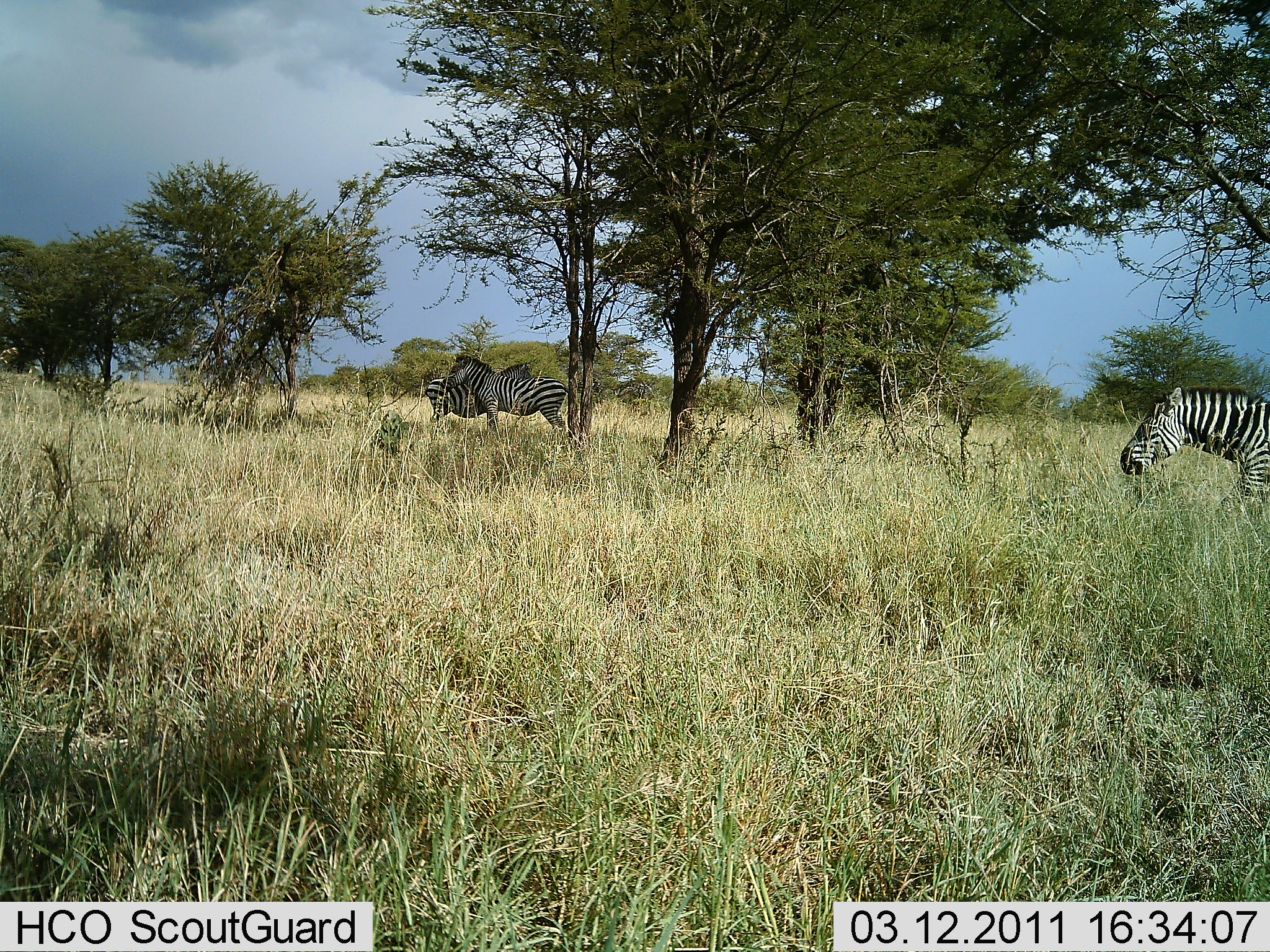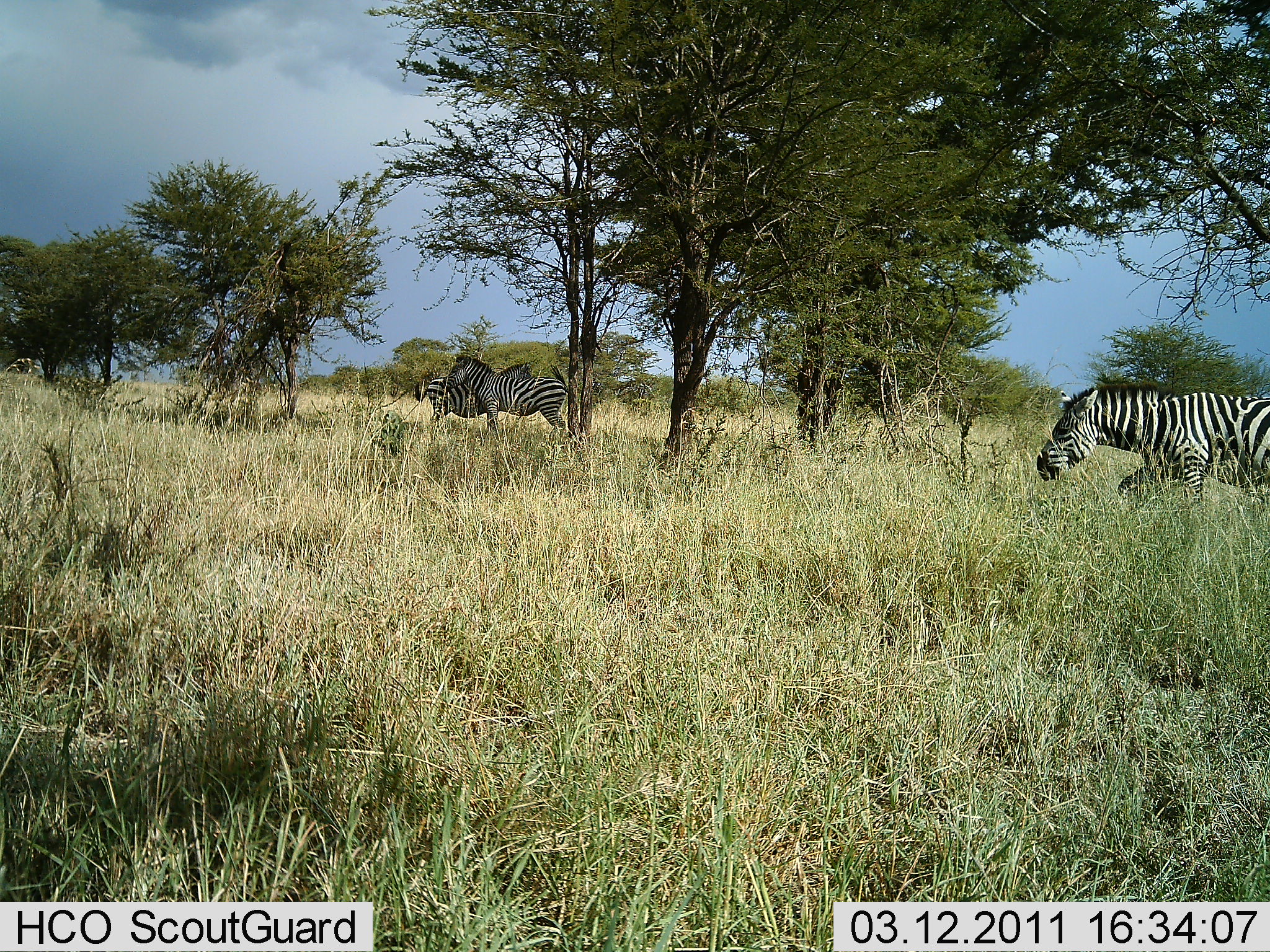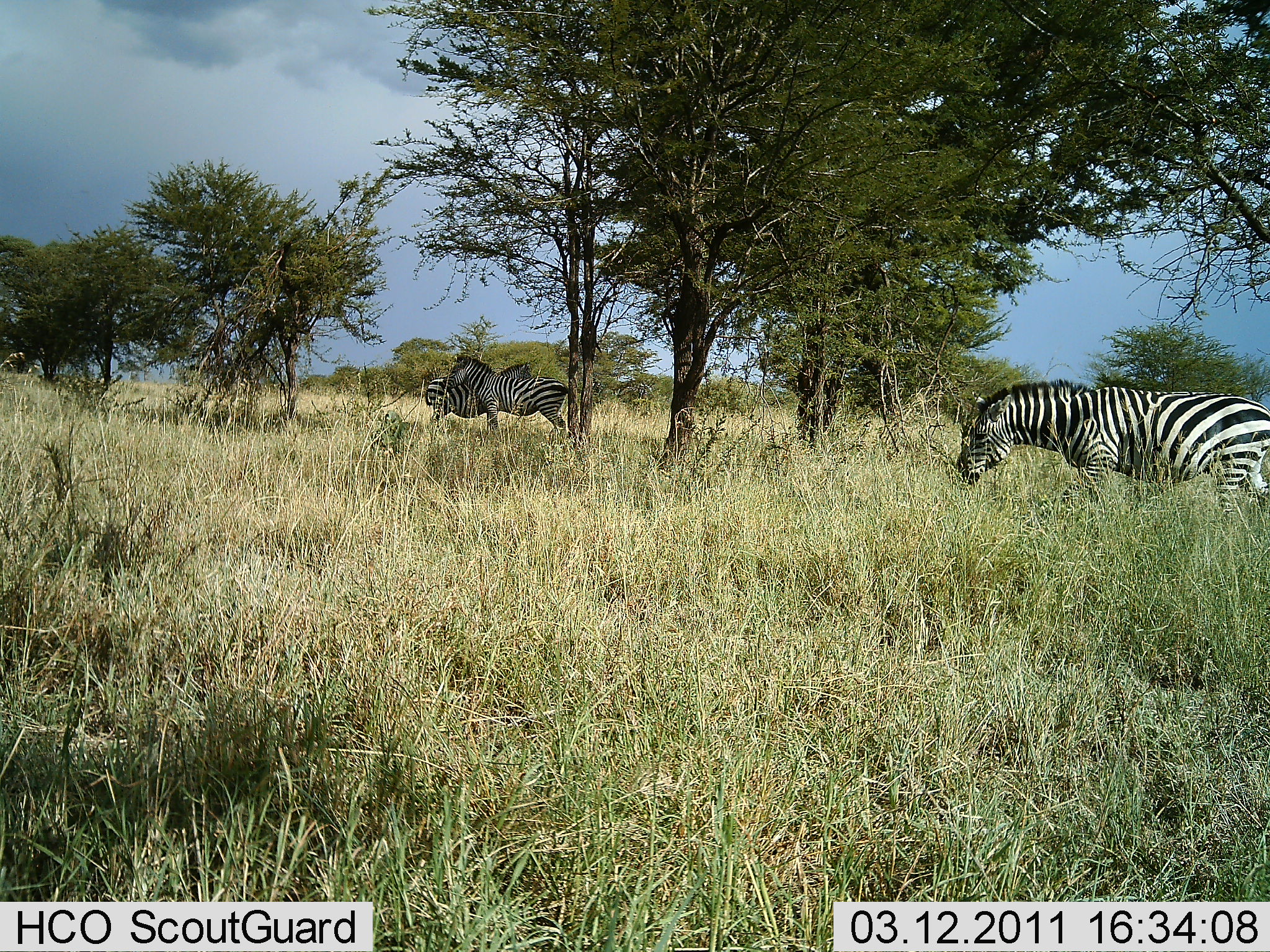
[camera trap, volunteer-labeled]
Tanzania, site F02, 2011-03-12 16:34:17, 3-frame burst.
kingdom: Animalia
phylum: Chordata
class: Mammalia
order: Perissodactyla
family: Equidae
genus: Equus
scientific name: Equus quagga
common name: plains zebra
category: zebra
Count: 3.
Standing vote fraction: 71%.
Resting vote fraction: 7%.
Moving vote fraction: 79%.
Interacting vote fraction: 21%.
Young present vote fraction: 0%.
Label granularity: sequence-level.